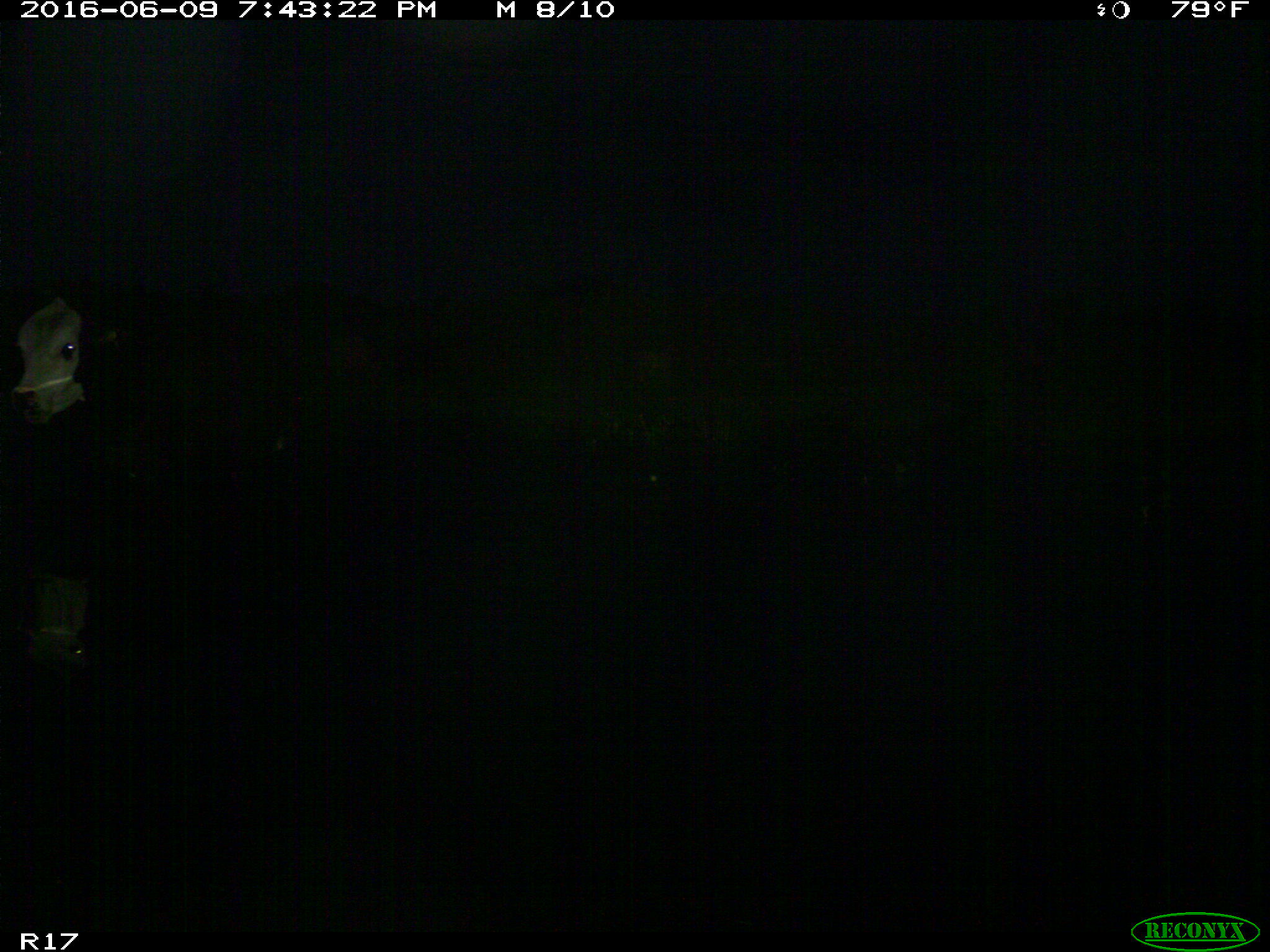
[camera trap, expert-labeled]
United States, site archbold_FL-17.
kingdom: Animalia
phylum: Chordata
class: Mammalia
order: Artiodactyla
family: Bovidae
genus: Bos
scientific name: Bos taurus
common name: domestic cow